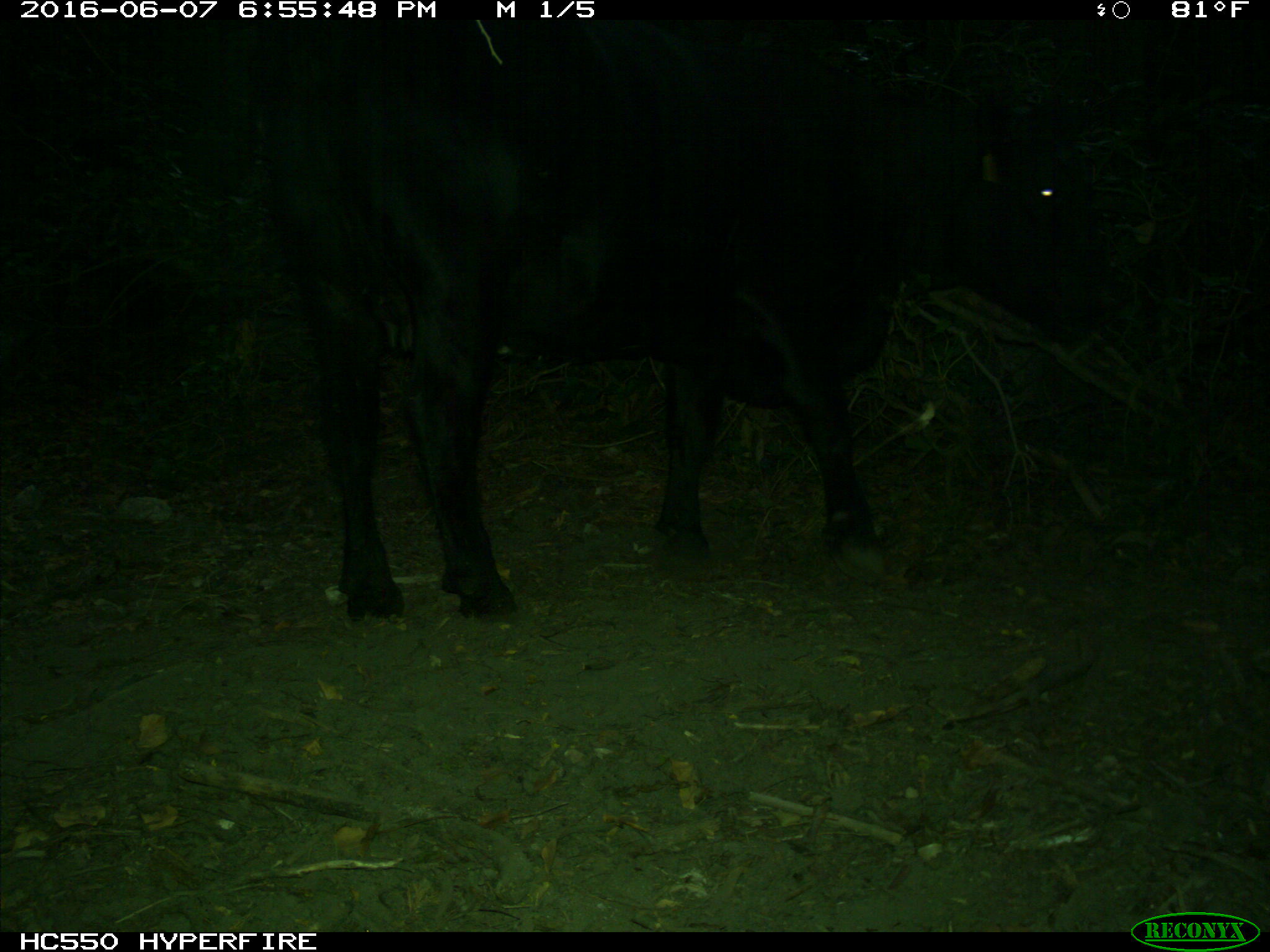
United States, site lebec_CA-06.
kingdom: Animalia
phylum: Chordata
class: Mammalia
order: Artiodactyla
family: Bovidae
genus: Bos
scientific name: Bos taurus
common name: domestic cow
Bos taurus (domestic cow).